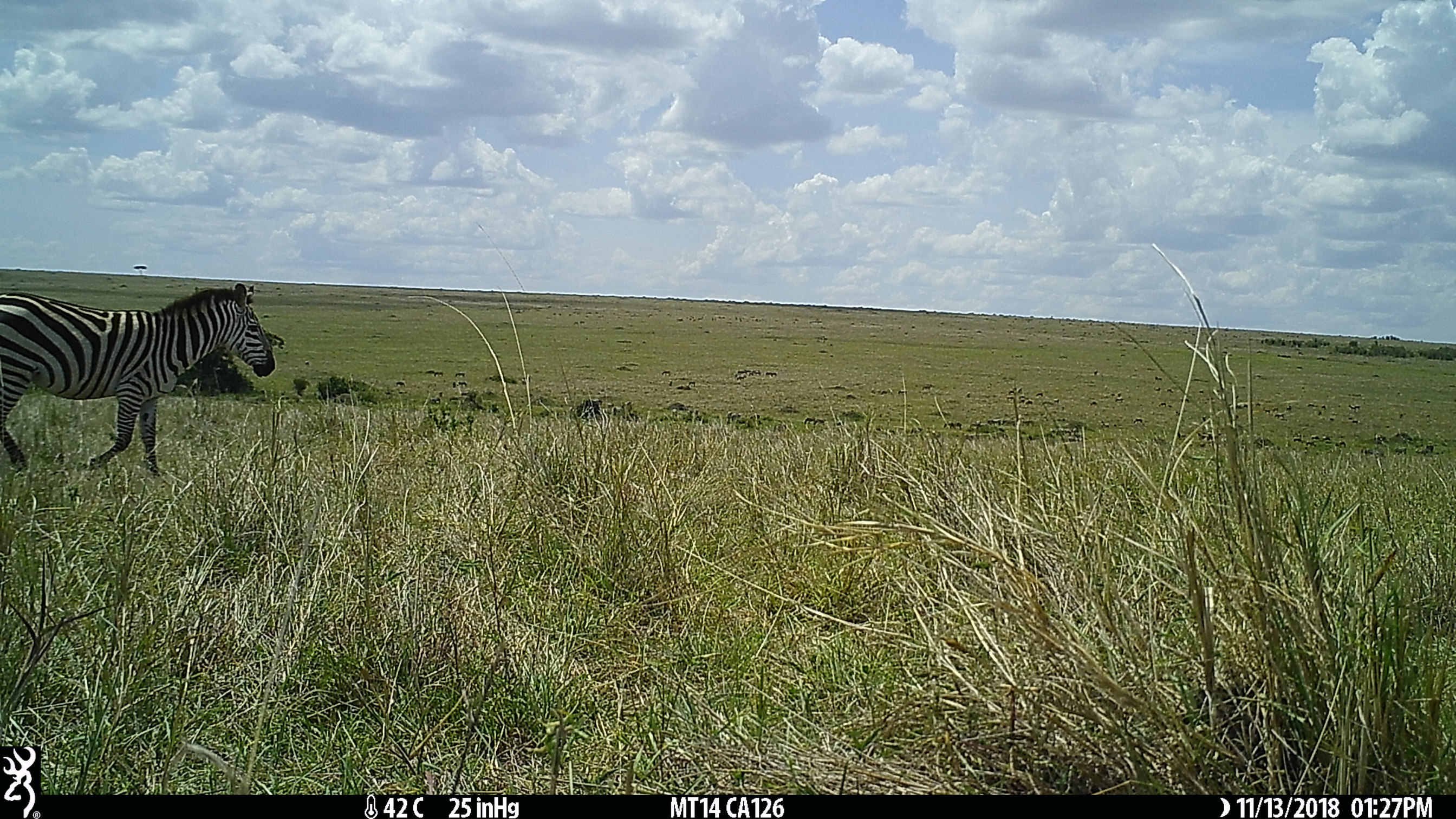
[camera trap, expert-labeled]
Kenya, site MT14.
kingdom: Animalia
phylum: Chordata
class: Mammalia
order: Perissodactyla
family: Equidae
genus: Equus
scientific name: Equus quagga burchellii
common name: burchell's zebra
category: zebra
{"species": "zebra (burchell's zebra) (Equus quagga burchellii)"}